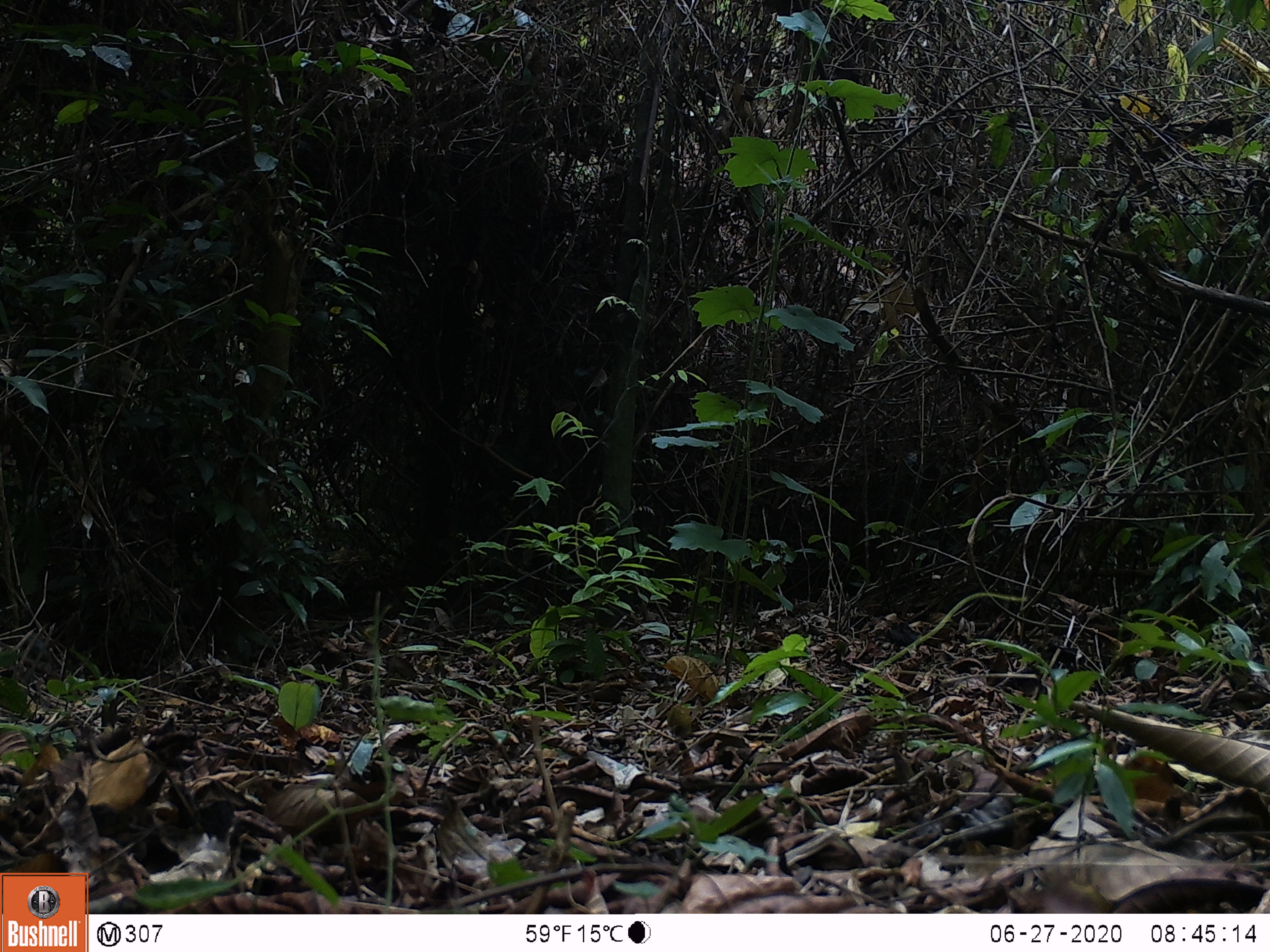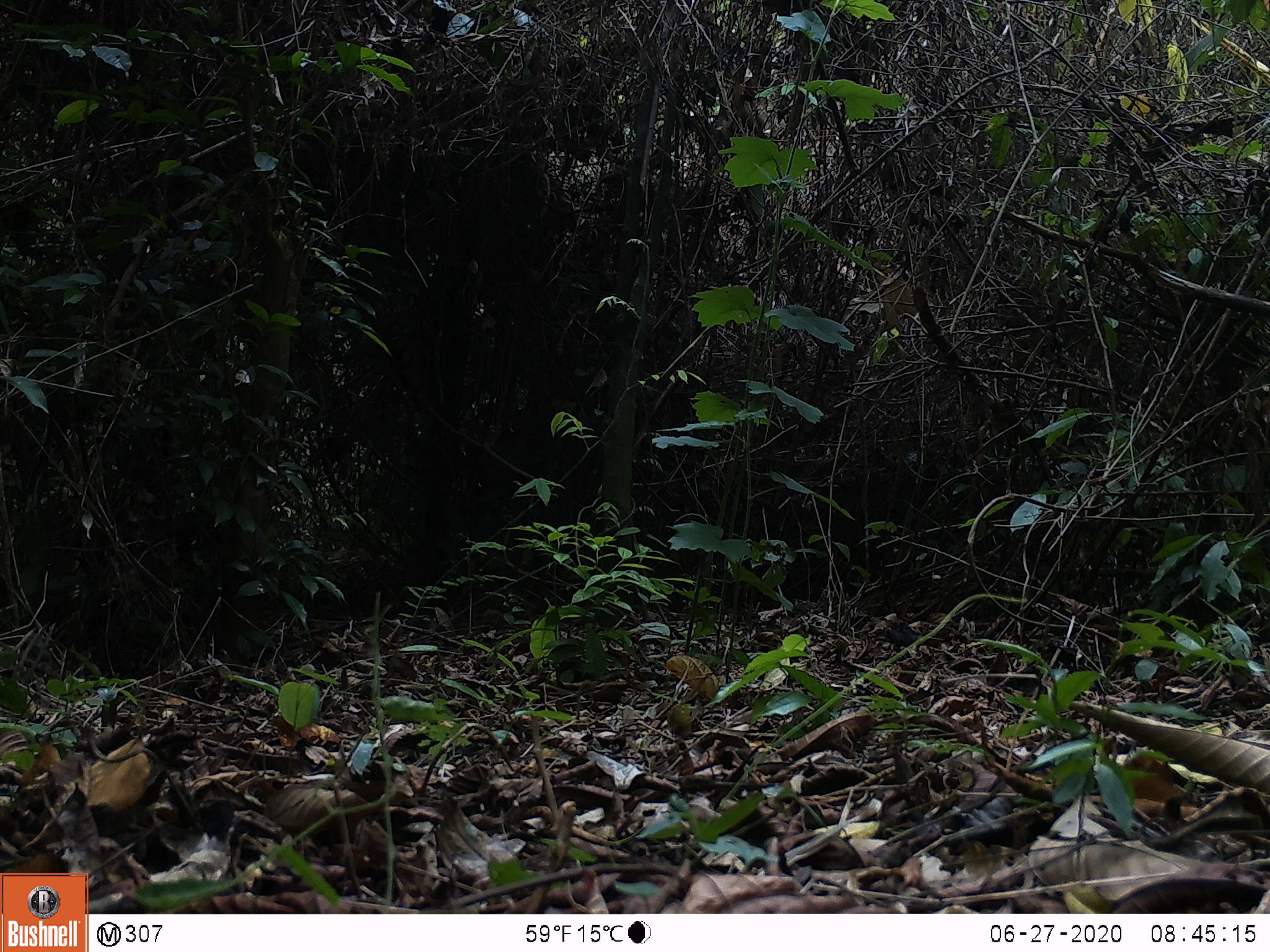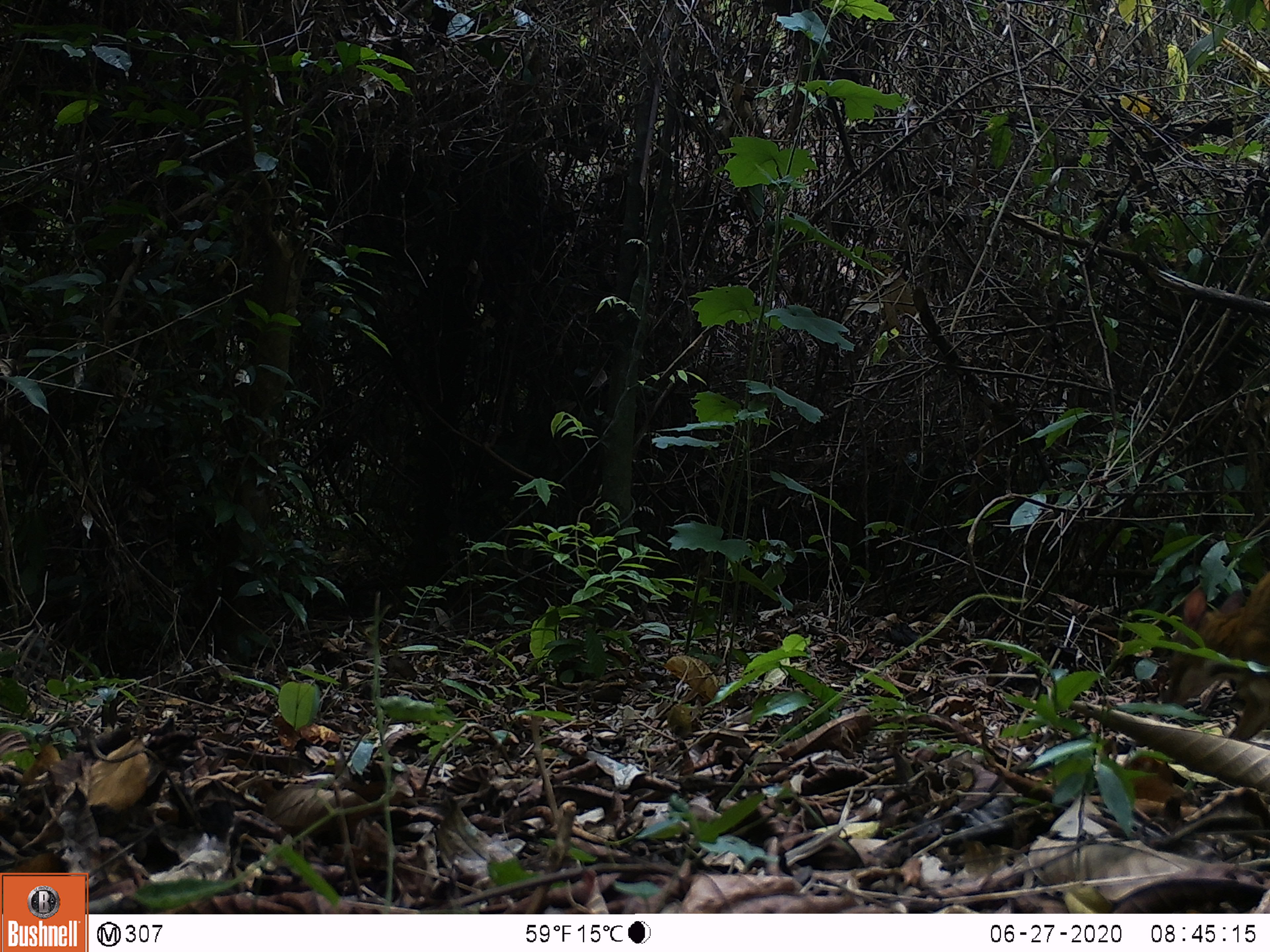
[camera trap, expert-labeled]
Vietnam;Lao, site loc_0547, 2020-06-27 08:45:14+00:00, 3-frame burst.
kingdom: Animalia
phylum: Chordata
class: Mammalia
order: Artiodactyla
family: Tragulidae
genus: Moschiola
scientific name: Moschiola meminna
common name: chevrotain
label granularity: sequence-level